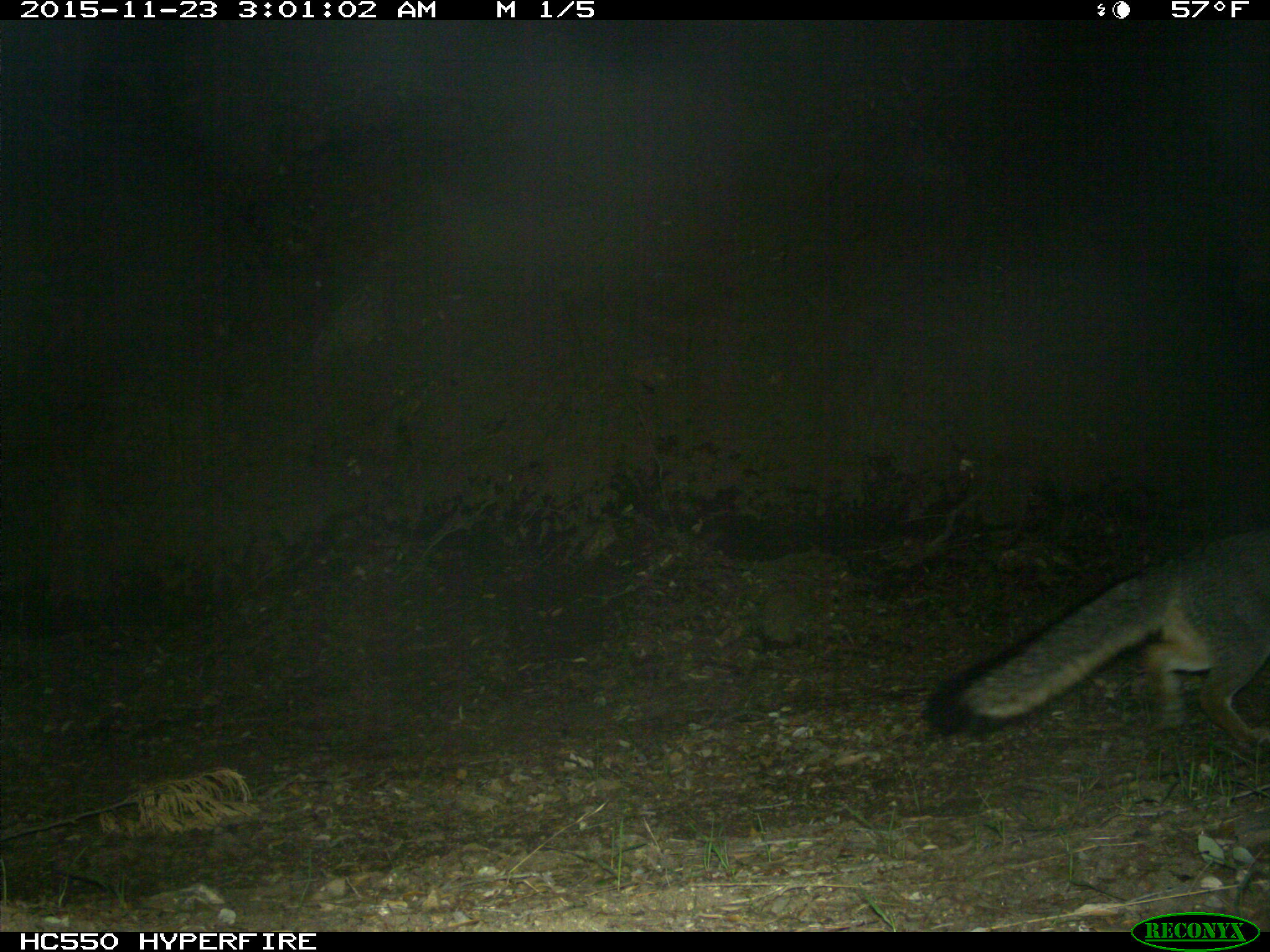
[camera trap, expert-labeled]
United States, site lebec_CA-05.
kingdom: Animalia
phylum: Chordata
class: Mammalia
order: Carnivora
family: Canidae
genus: Urocyon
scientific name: Urocyon cinereoargenteus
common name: gray fox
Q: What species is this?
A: Urocyon cinereoargenteus (gray fox).